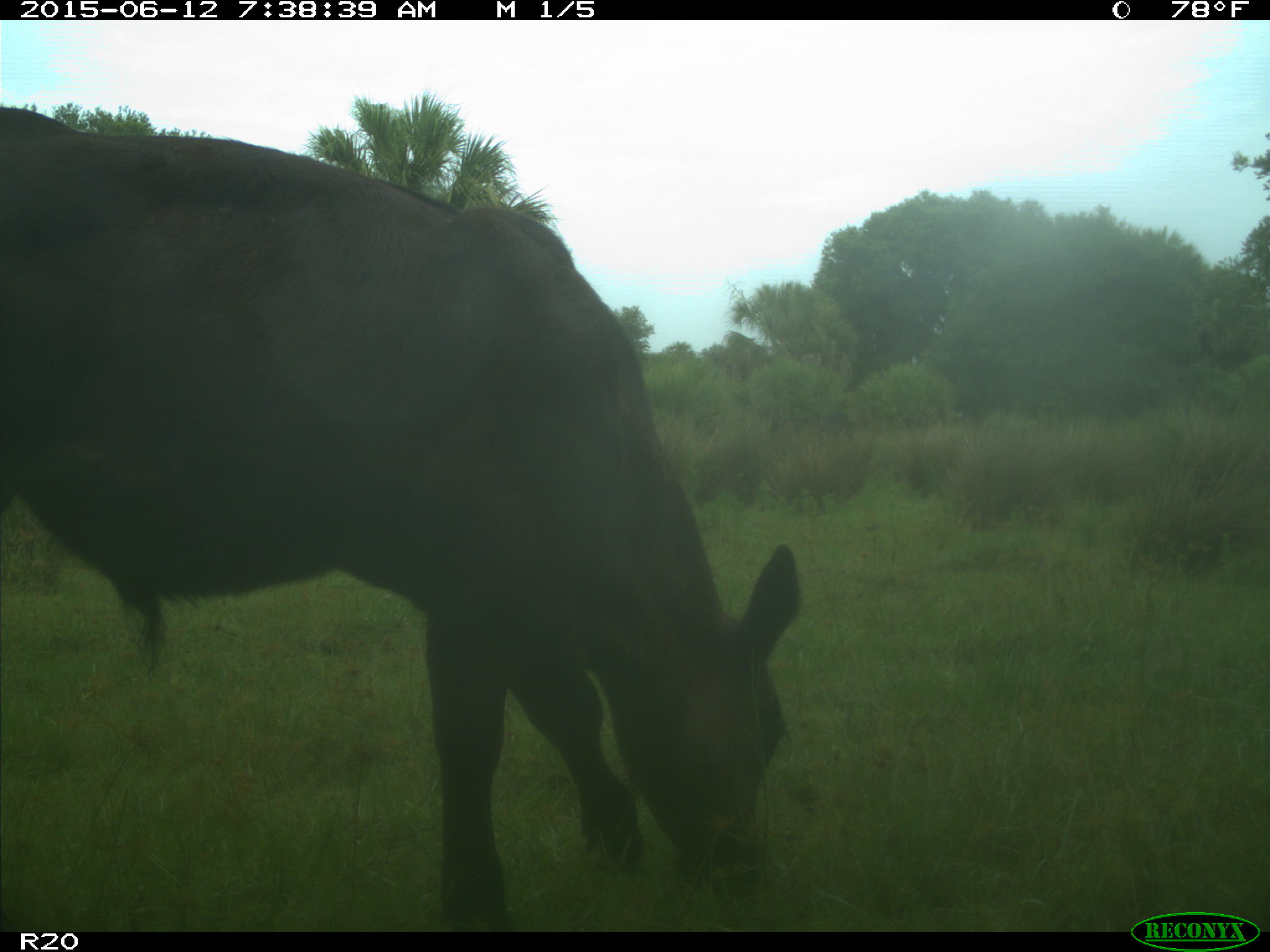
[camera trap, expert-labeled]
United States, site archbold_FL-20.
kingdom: Animalia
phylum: Chordata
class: Mammalia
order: Artiodactyla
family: Bovidae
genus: Bos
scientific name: Bos taurus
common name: domestic cow